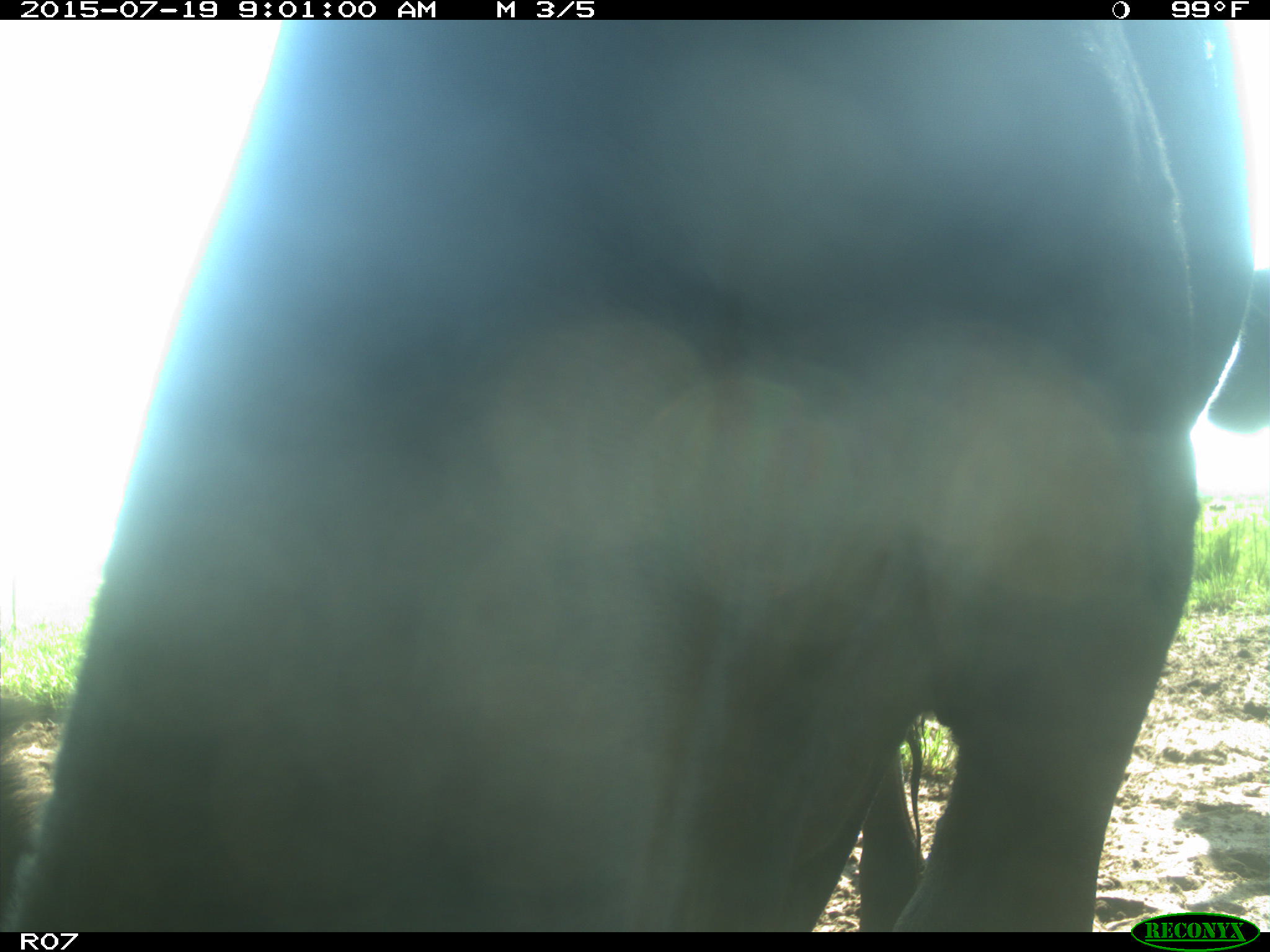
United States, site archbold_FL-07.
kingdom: Animalia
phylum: Chordata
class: Mammalia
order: Artiodactyla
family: Bovidae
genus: Bos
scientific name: Bos taurus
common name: domestic cow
Bos taurus (domestic cow).